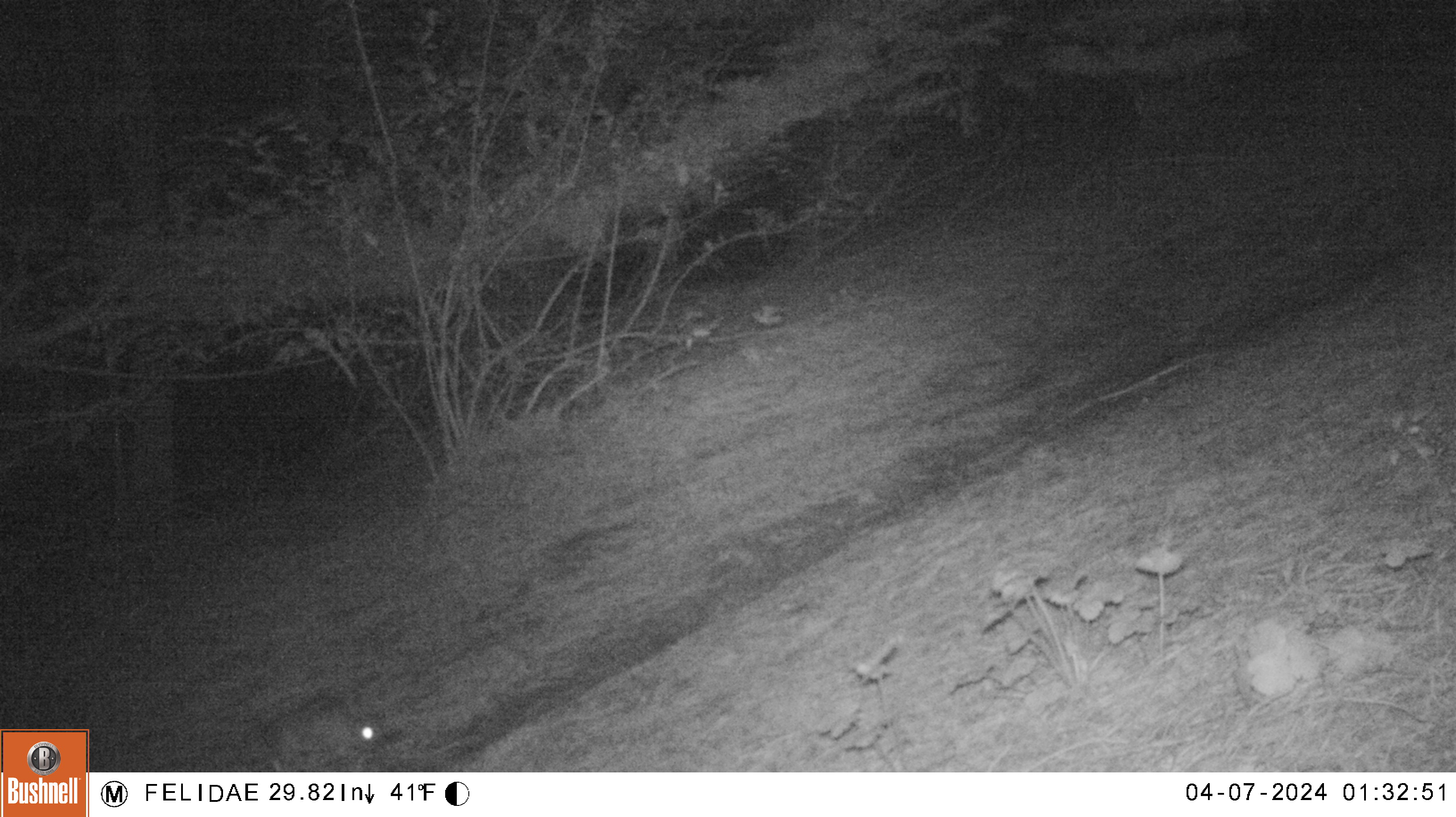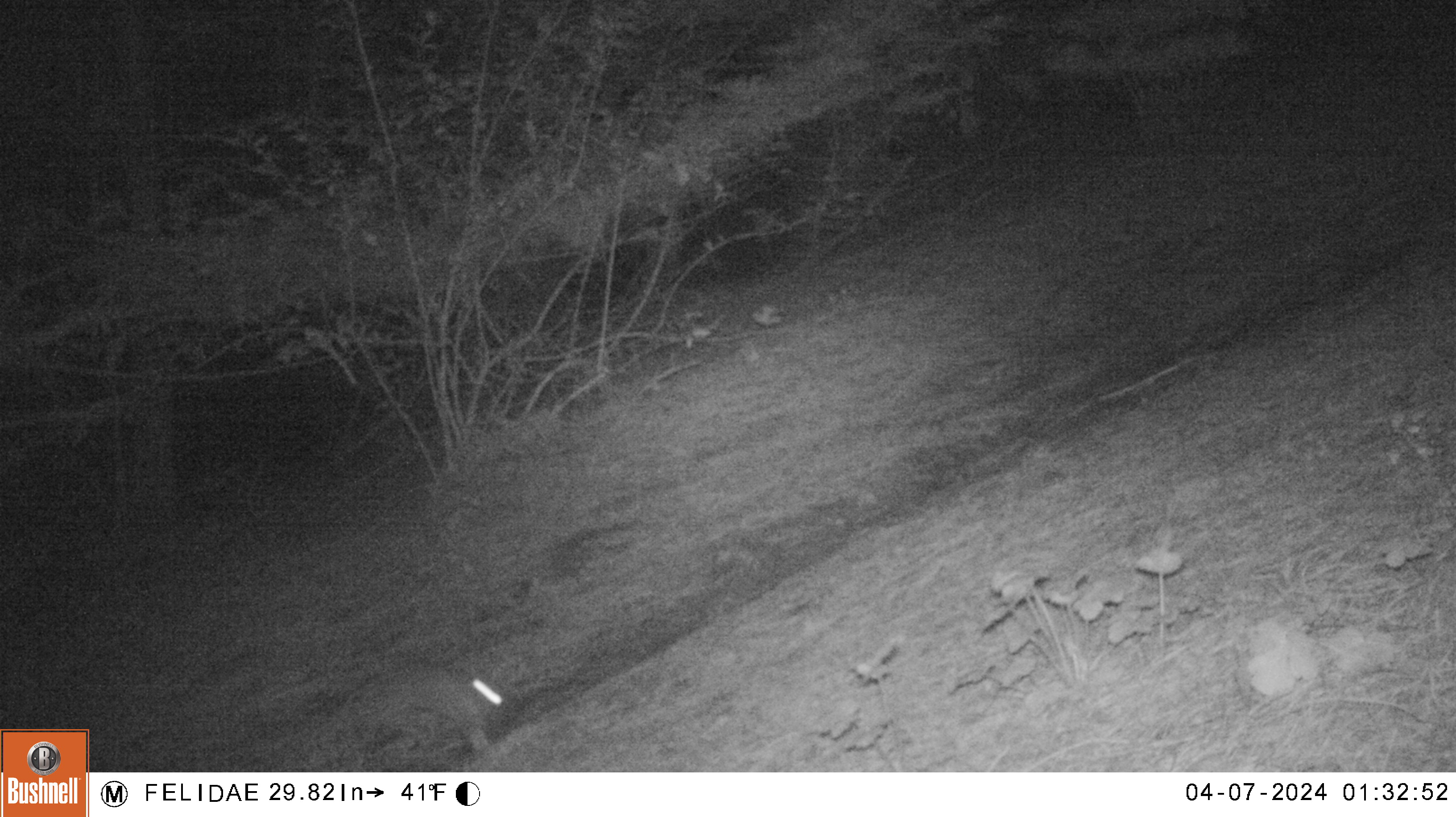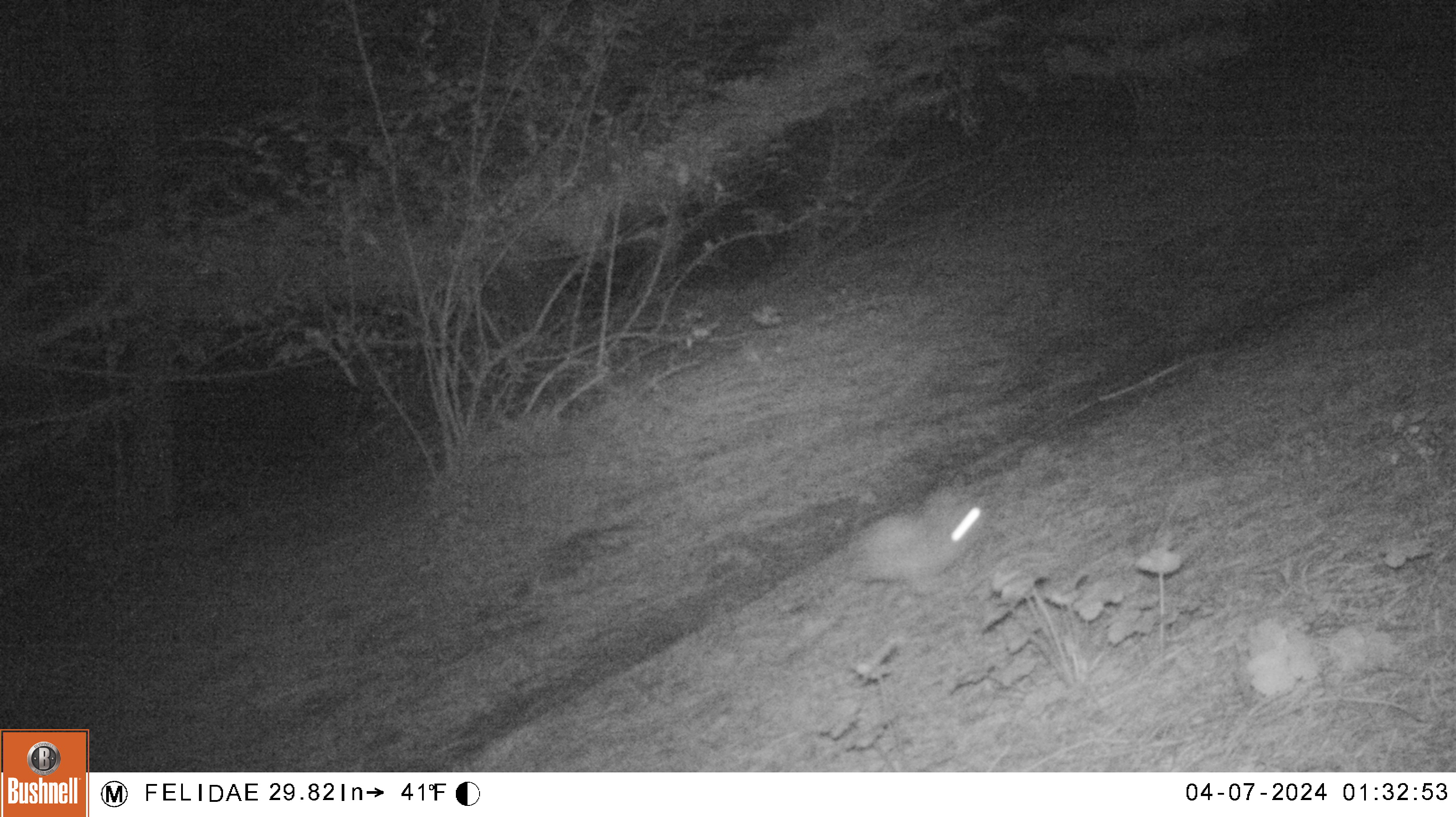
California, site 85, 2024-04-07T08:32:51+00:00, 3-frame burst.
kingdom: Animalia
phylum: Chordata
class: Mammalia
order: Lagomorpha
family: Leporidae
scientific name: Leporidae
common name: rabbit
Rabbit (Leporidae).